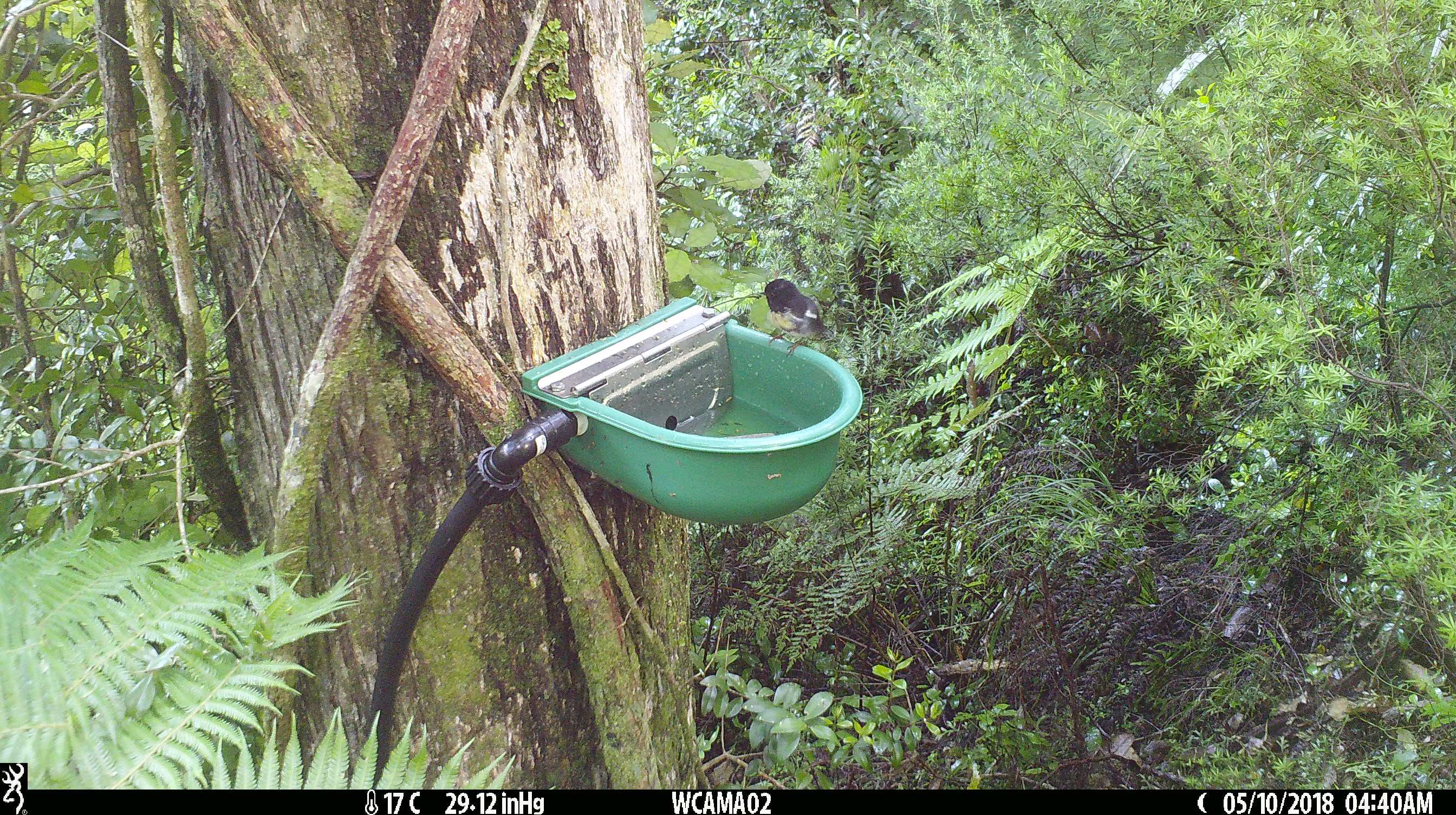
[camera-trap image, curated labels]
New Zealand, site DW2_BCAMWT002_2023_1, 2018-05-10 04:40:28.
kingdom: Animalia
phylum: Chordata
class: Aves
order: Passeriformes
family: Petroicidae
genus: Petroica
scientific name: Petroica macrocephala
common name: tomtit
Tomtit (Petroica macrocephala).